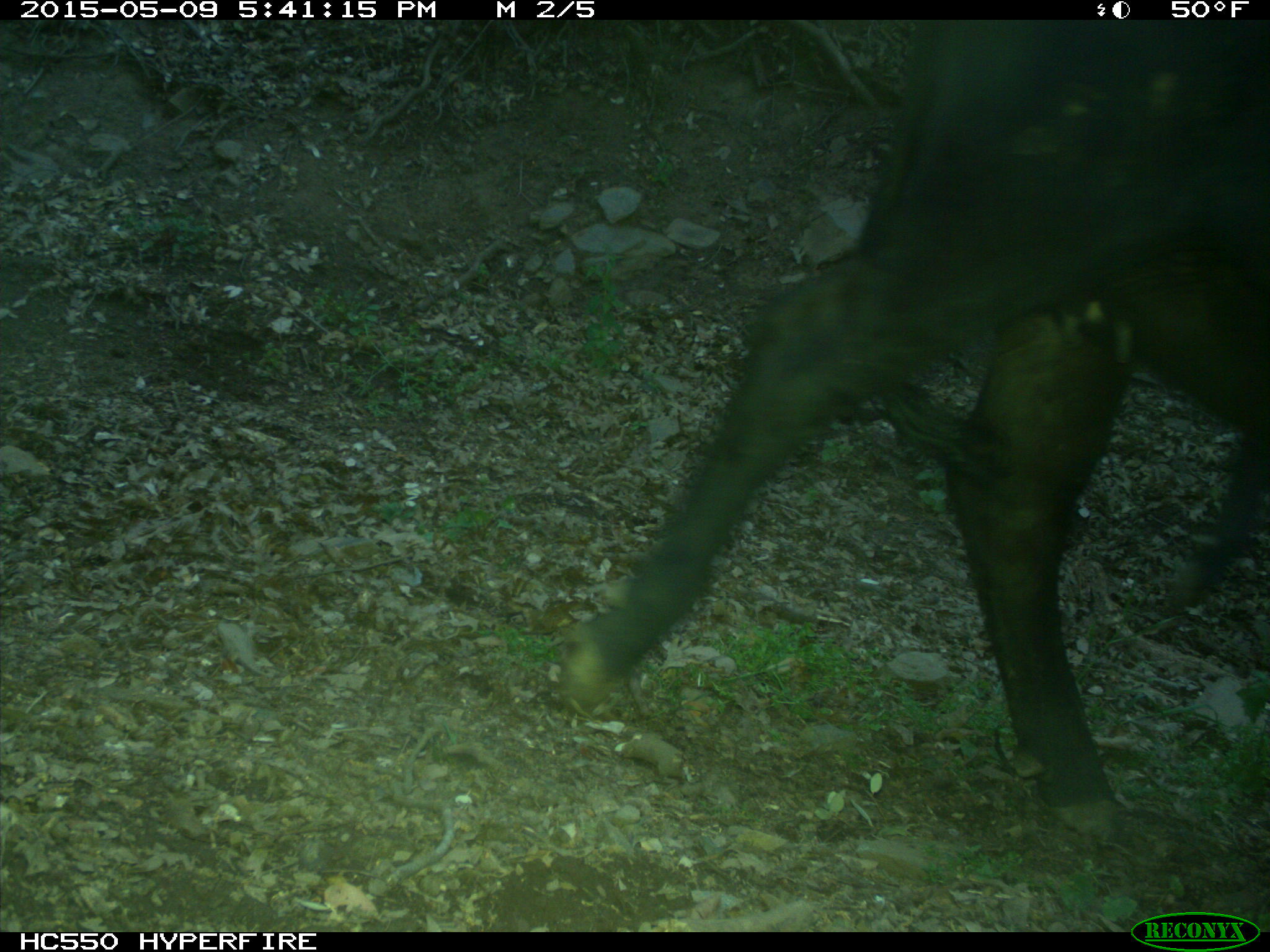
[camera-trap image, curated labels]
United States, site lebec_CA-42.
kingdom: Animalia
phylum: Chordata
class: Mammalia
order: Artiodactyla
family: Bovidae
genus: Bos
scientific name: Bos taurus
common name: domestic cow